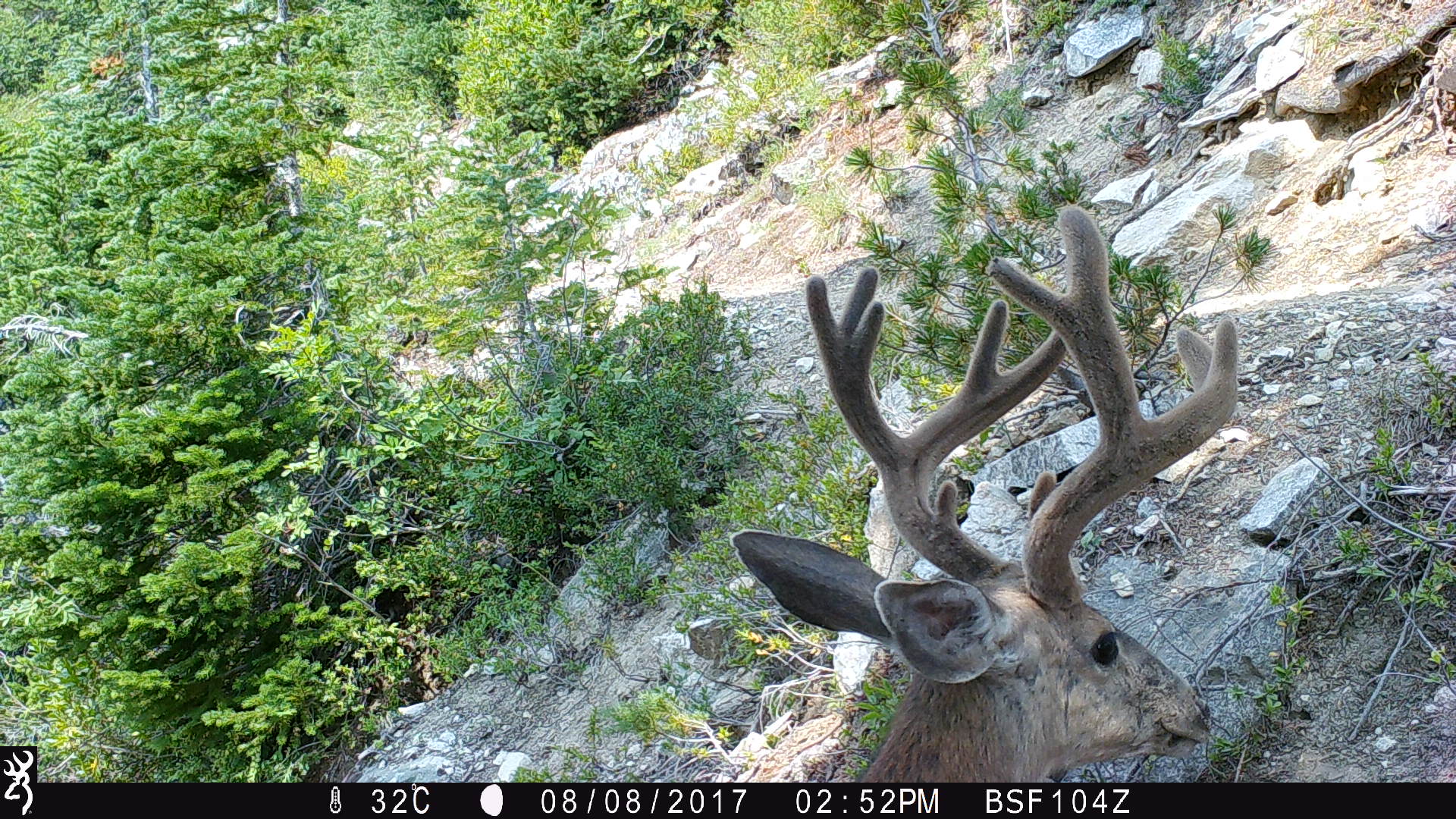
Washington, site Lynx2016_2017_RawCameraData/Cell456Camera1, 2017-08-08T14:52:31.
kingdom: Animalia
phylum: Chordata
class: Mammalia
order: Artiodactyla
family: Cervidae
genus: Odocoileus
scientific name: Odocoileus hemionus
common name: mule deer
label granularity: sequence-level